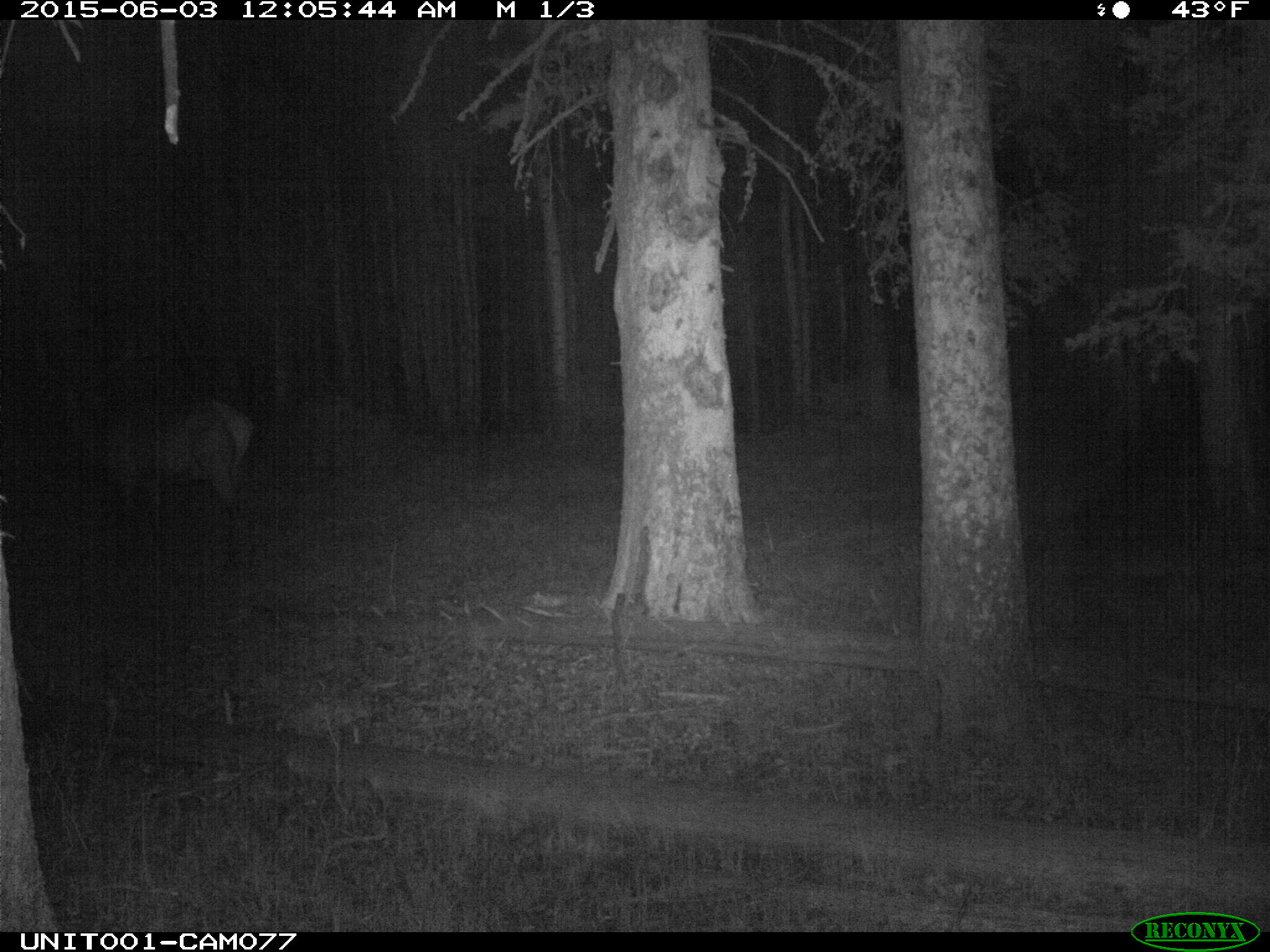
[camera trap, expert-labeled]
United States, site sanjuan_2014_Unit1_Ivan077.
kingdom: Animalia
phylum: Chordata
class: Mammalia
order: Artiodactyla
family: Cervidae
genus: Cervus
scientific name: Cervus elaphus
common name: red deer